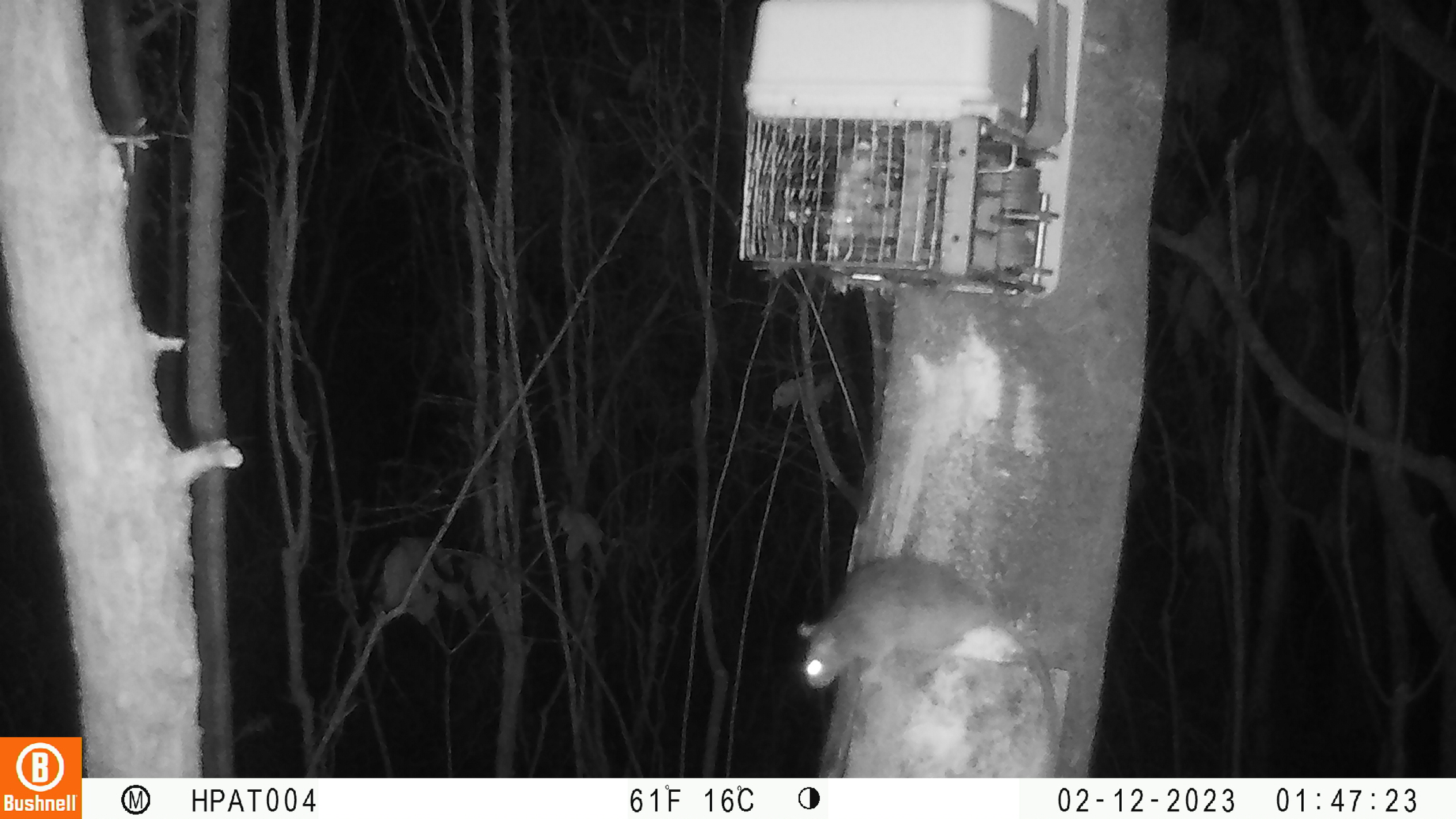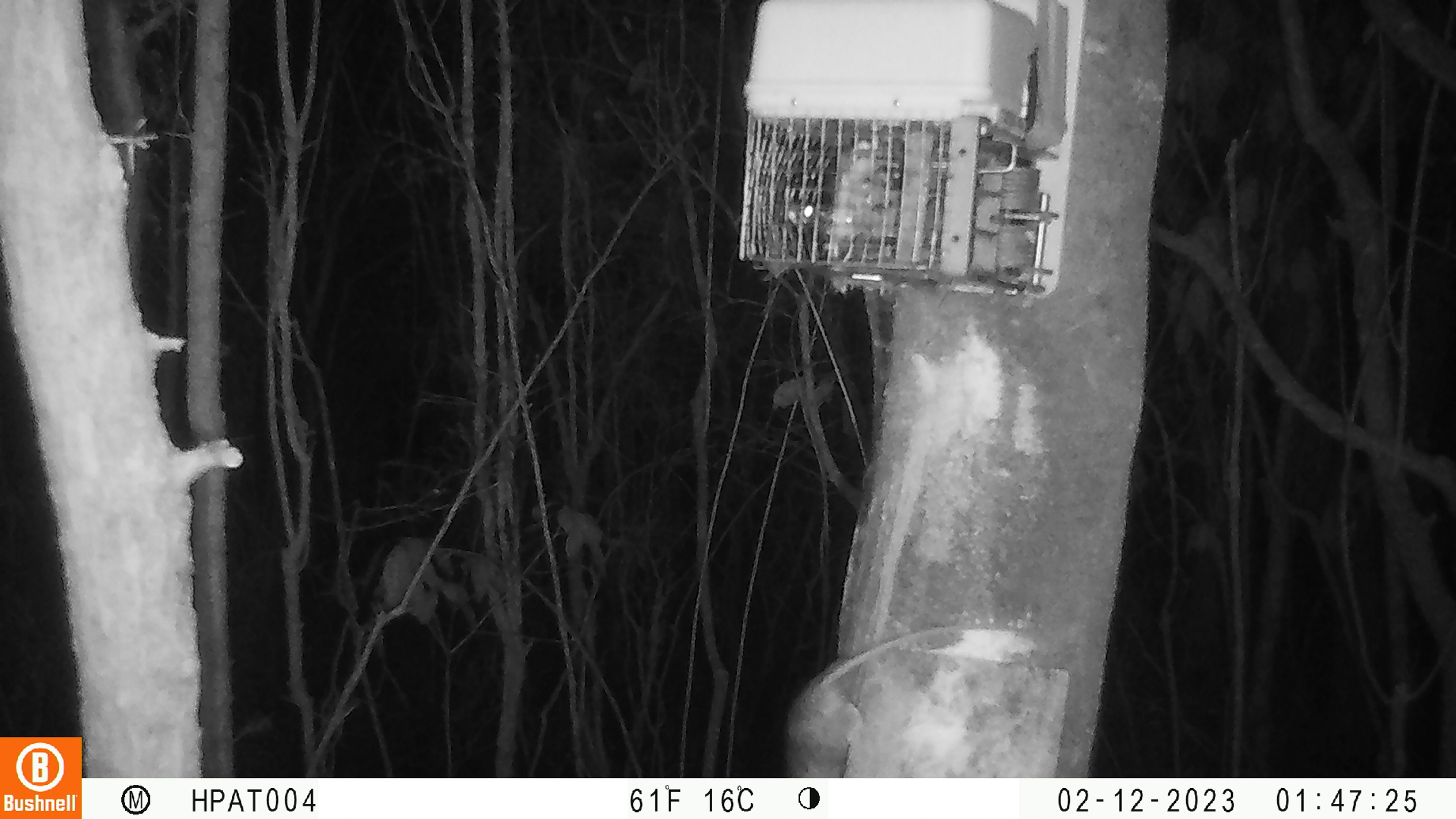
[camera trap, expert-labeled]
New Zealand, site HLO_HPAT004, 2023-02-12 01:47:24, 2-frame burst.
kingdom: Animalia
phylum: Chordata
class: Mammalia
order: Rodentia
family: Muridae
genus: Rattus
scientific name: Rattus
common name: rat